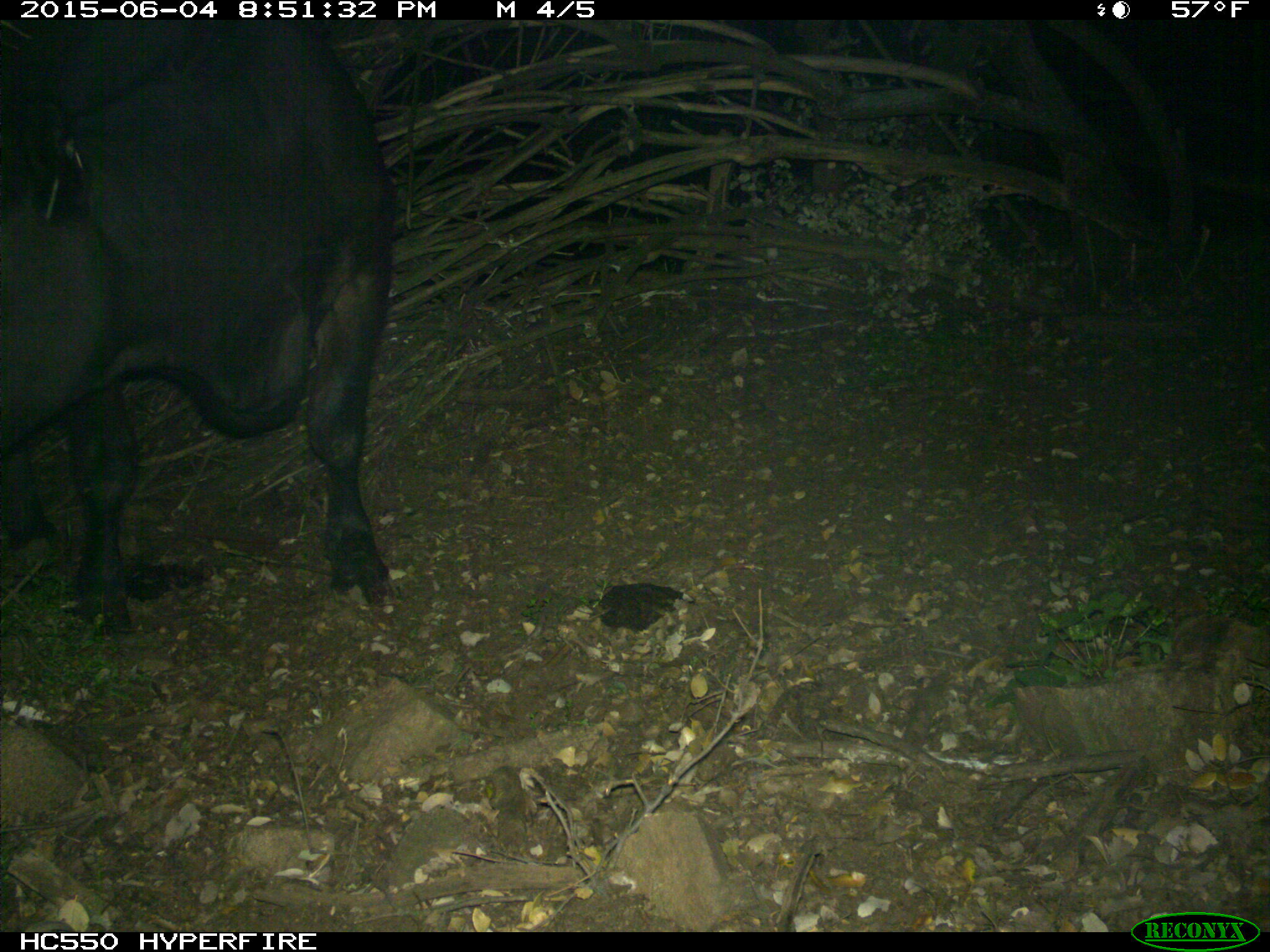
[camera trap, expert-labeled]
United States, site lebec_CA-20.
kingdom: Animalia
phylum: Chordata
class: Mammalia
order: Artiodactyla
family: Bovidae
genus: Bos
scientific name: Bos taurus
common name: domestic cow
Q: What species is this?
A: Bos taurus (domestic cow).